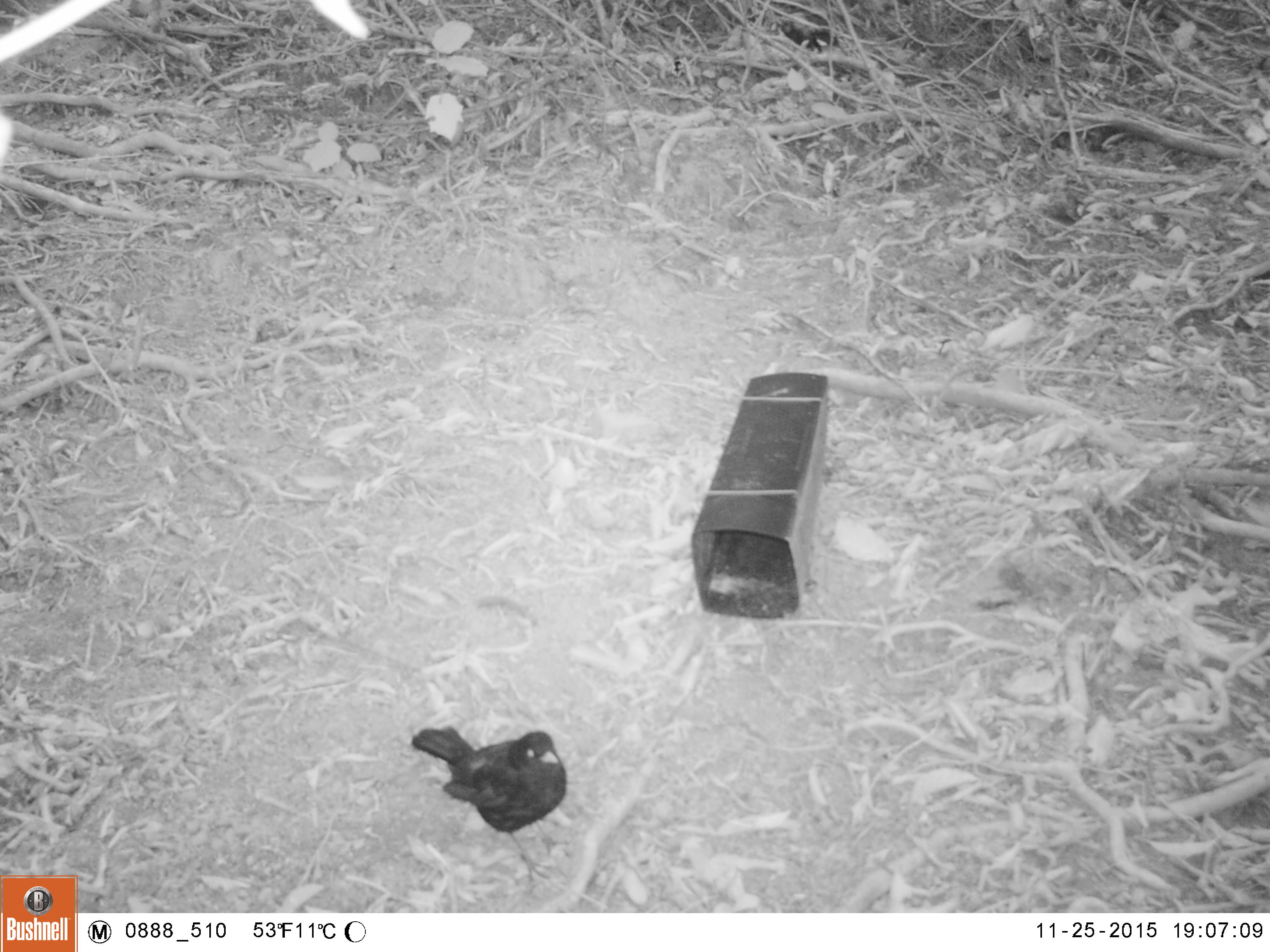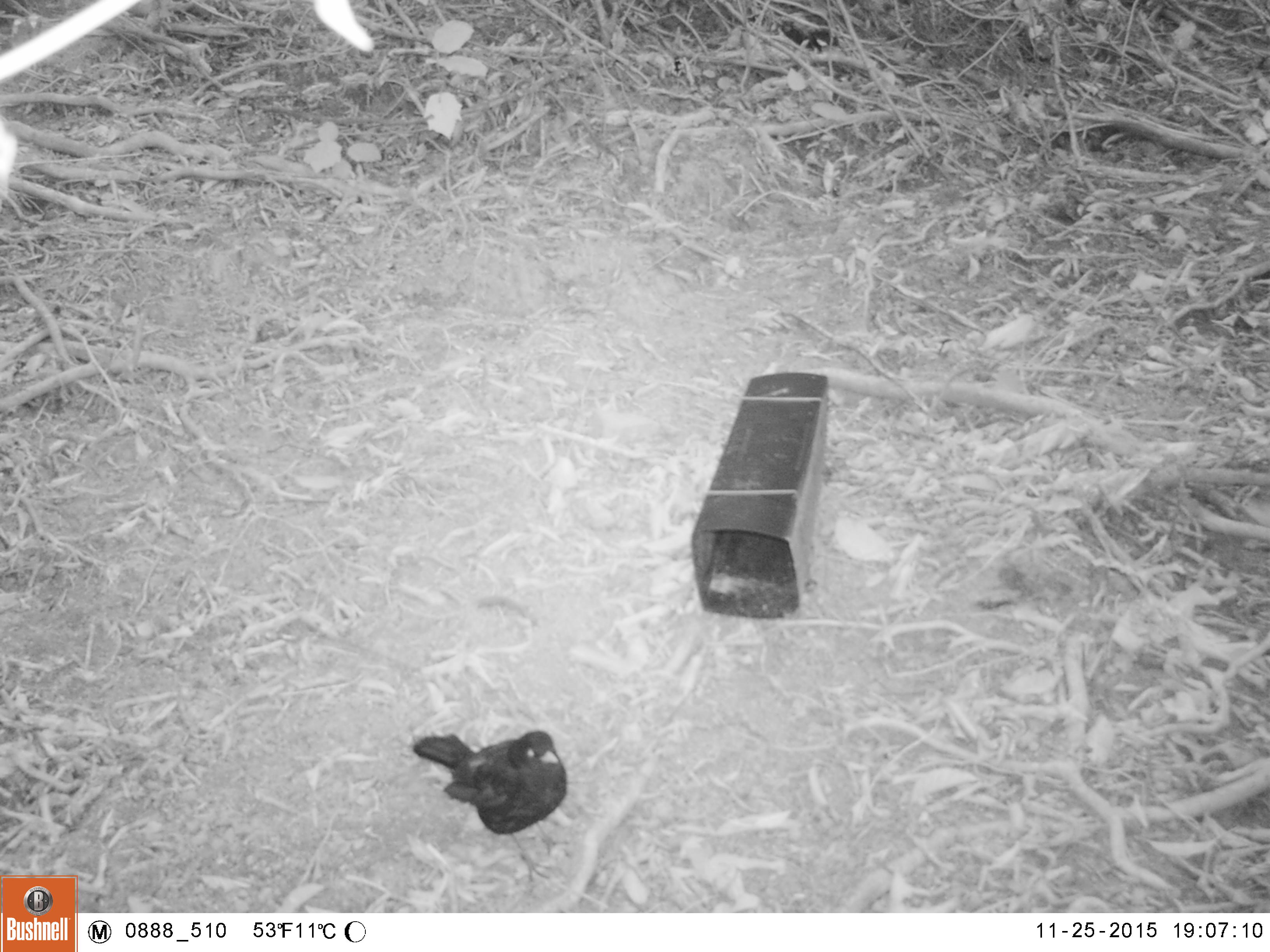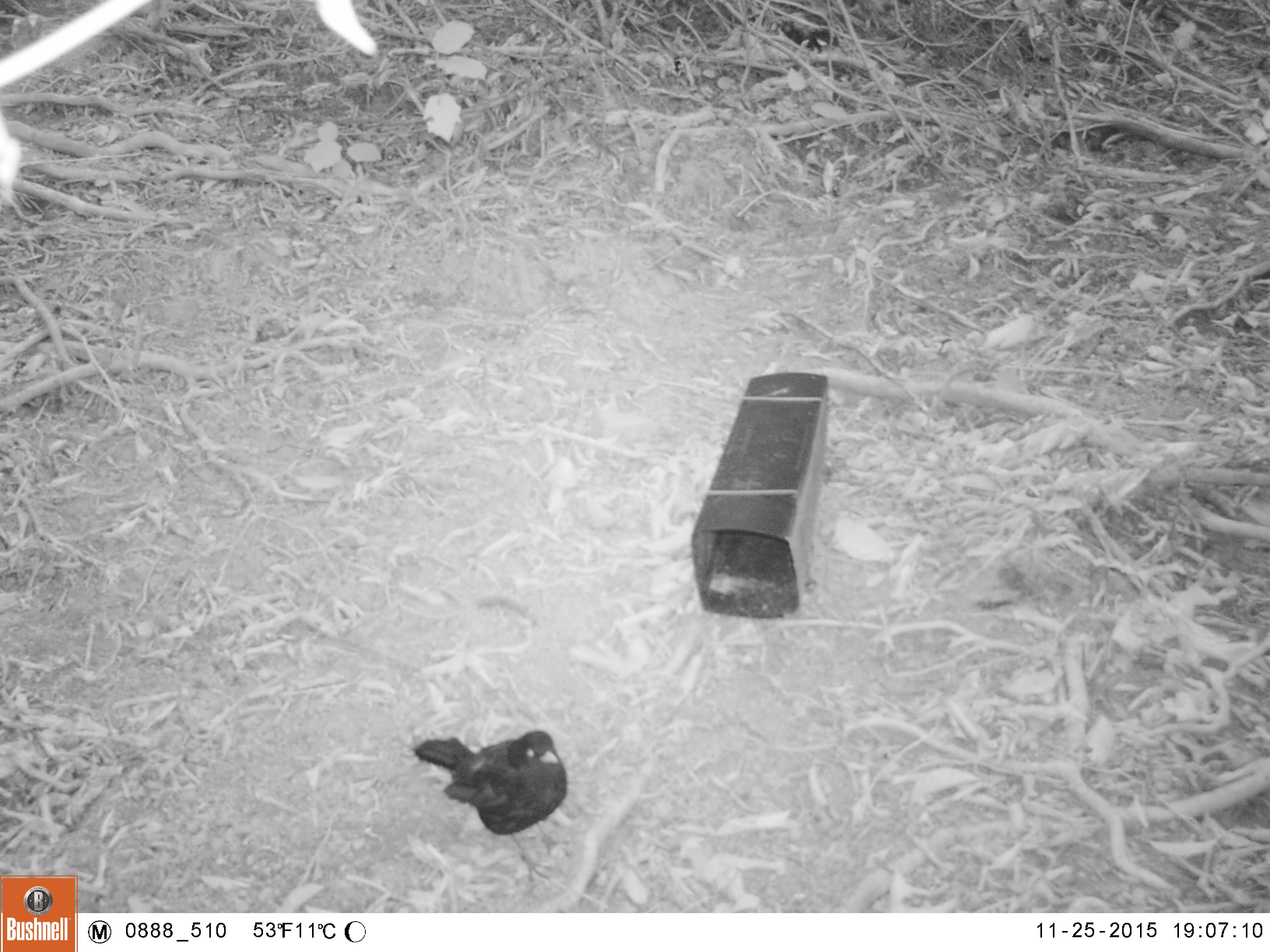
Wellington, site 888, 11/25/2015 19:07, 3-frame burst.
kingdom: Animalia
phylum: Chordata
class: Aves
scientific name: Aves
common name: bird